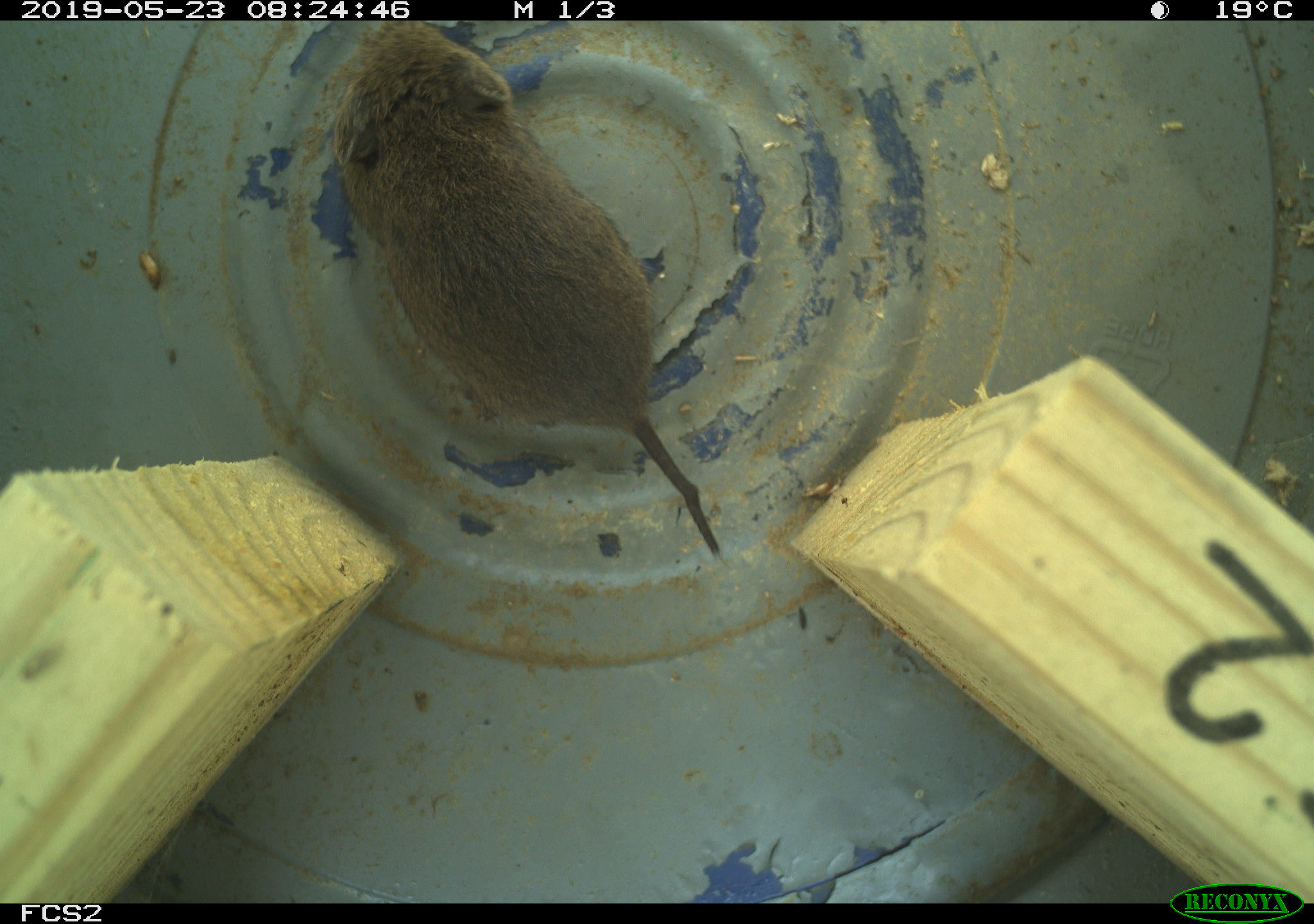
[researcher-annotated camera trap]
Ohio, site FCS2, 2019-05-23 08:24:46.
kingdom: Animalia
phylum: Chordata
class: Mammalia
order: Rodentia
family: Cricetidae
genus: Microtus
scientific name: Microtus pennsylvanicus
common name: meadow vole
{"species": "meadow vole (Microtus pennsylvanicus)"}